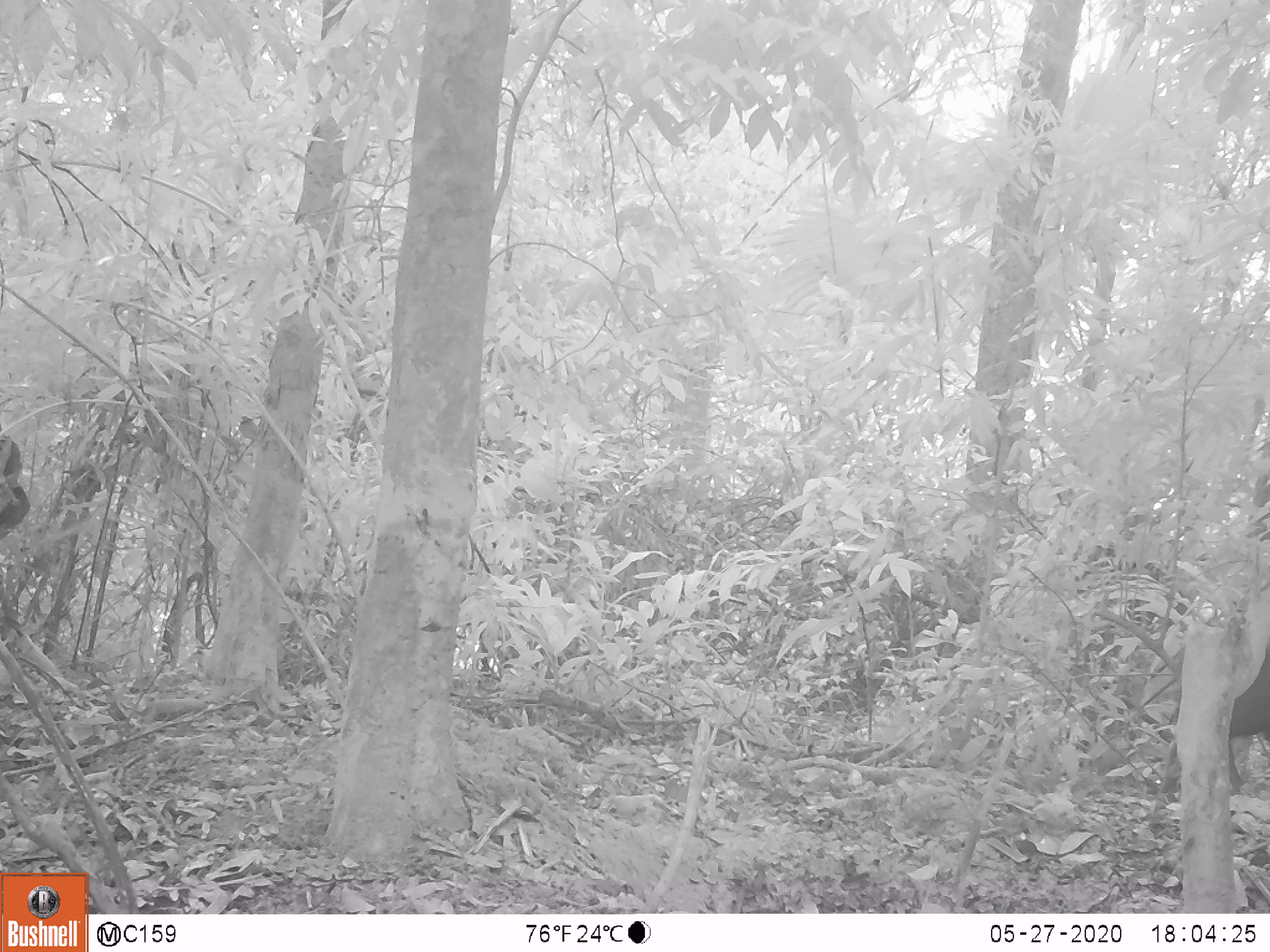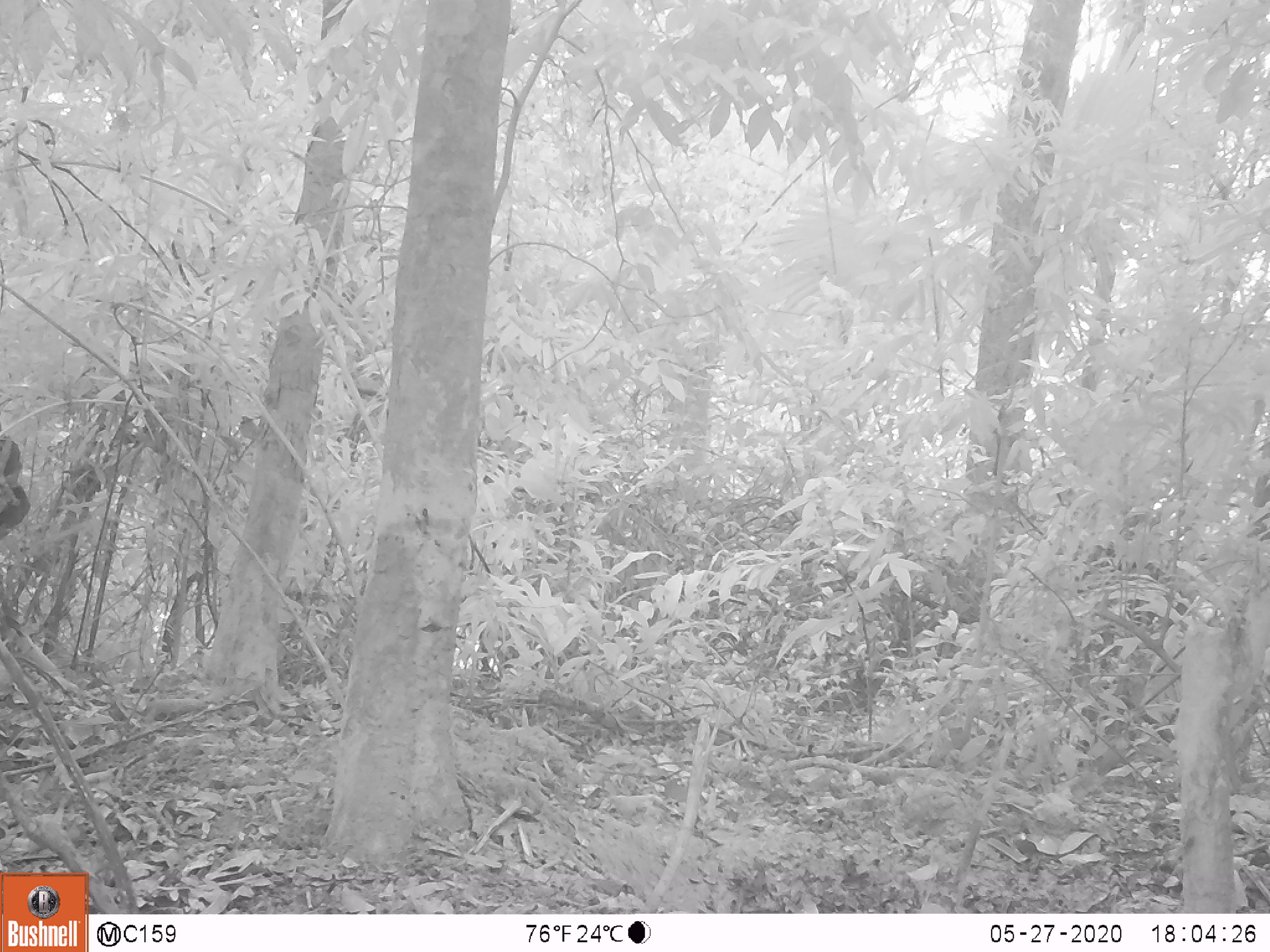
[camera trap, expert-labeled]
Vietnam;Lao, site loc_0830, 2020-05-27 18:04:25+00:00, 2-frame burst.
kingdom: Animalia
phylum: Chordata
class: Mammalia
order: Artiodactyla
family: Suidae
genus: Sus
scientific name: Sus scrofa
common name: eurasian wild pig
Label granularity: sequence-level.